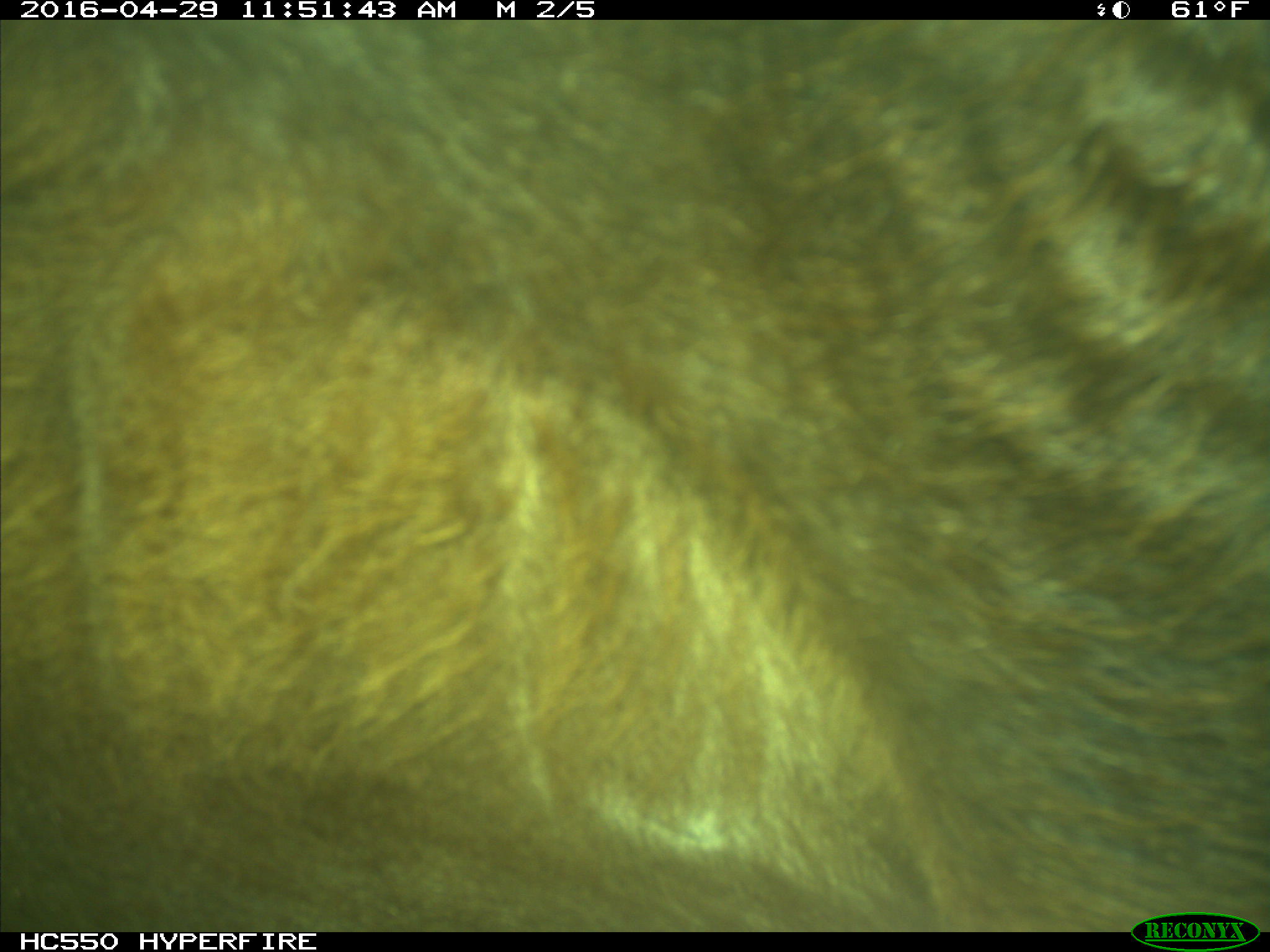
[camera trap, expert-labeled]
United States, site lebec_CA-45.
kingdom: Animalia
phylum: Chordata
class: Mammalia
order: Artiodactyla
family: Bovidae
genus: Bos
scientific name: Bos taurus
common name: domestic cow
Bos taurus (domestic cow).